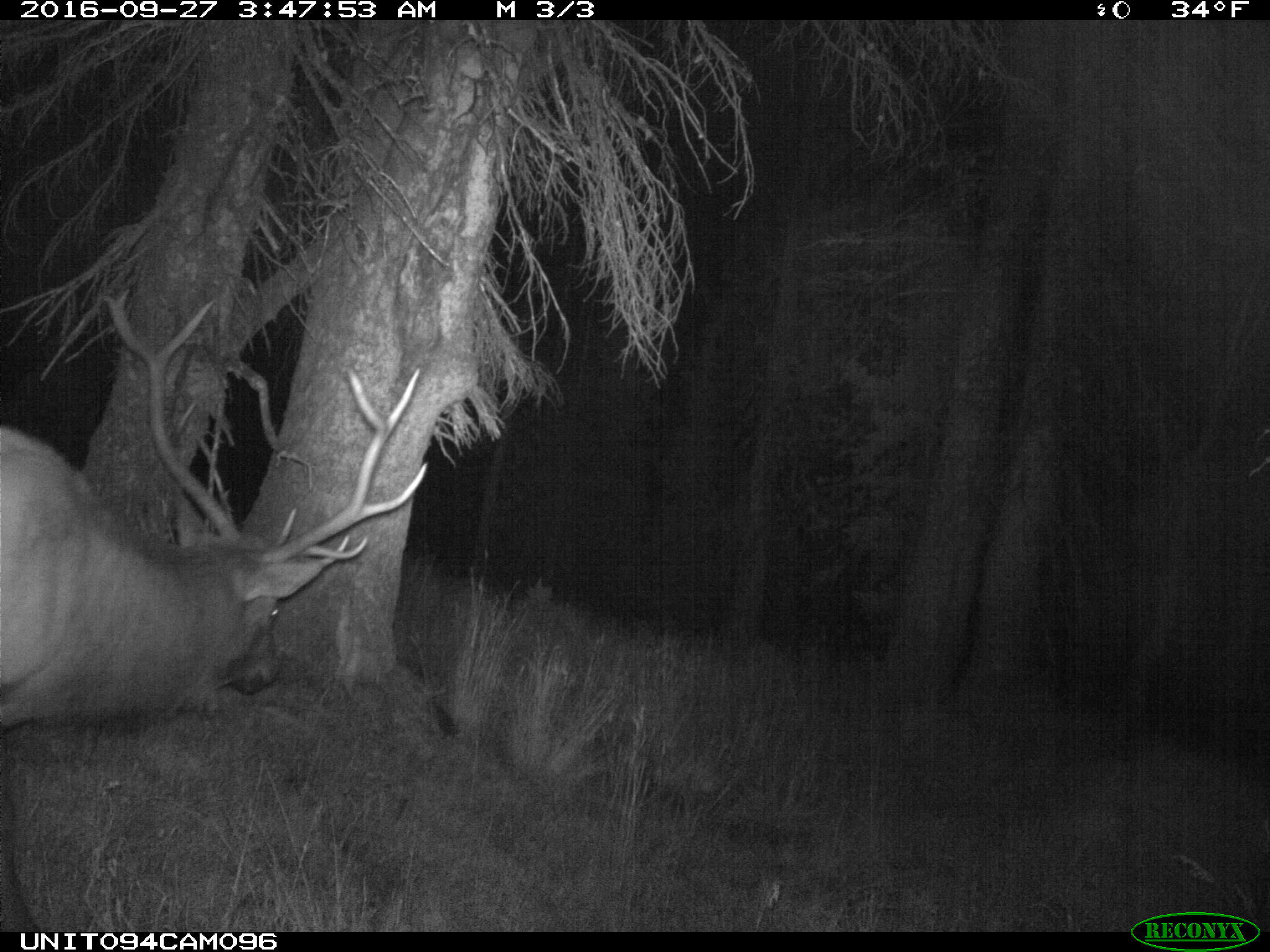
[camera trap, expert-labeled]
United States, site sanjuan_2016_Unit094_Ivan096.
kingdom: Animalia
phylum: Chordata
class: Mammalia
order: Artiodactyla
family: Cervidae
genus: Cervus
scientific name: Cervus elaphus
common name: red deer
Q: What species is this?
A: Cervus elaphus (red deer).